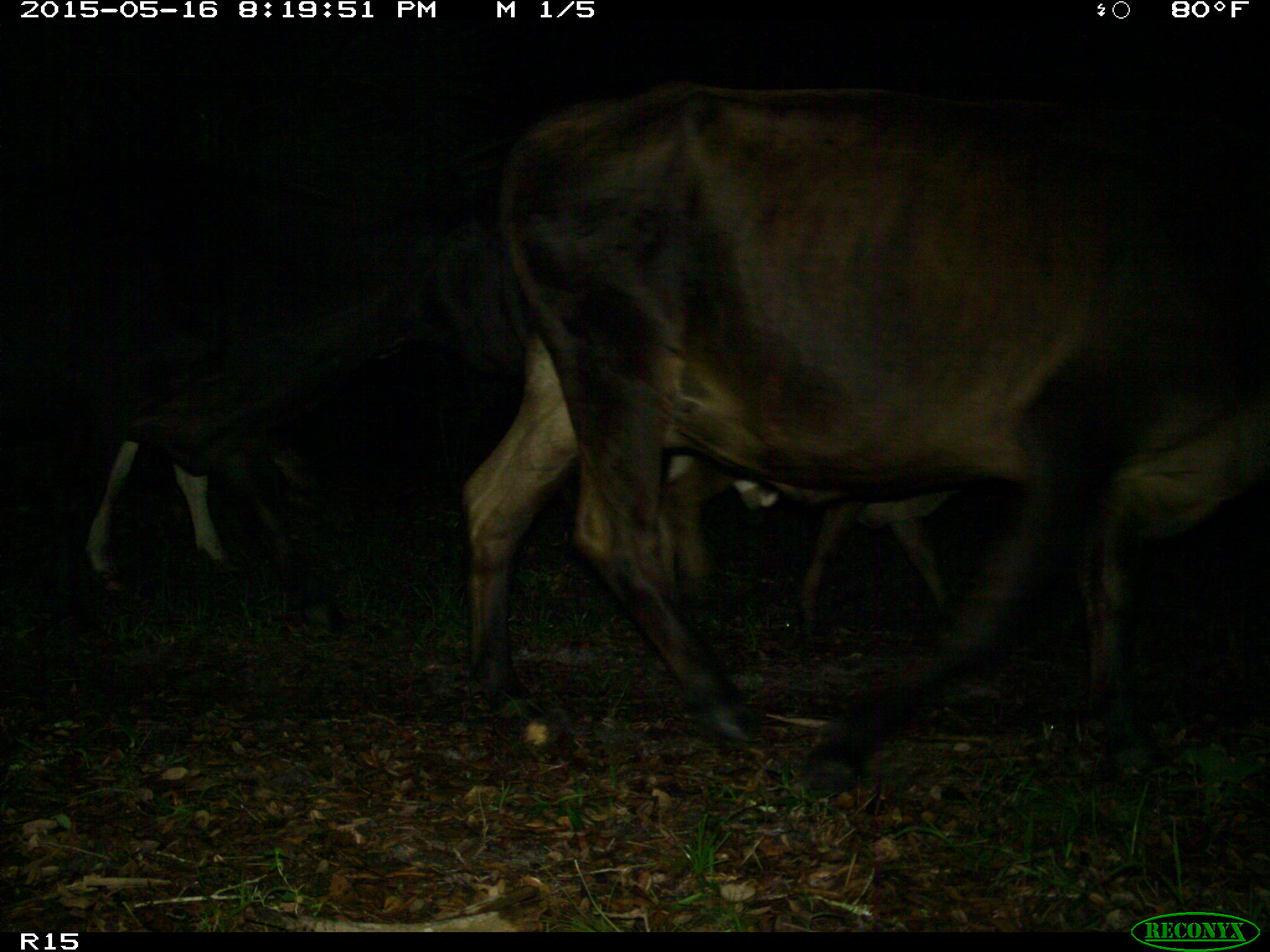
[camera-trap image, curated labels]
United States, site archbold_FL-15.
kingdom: Animalia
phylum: Chordata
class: Mammalia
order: Artiodactyla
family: Bovidae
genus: Bos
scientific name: Bos taurus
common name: domestic cow